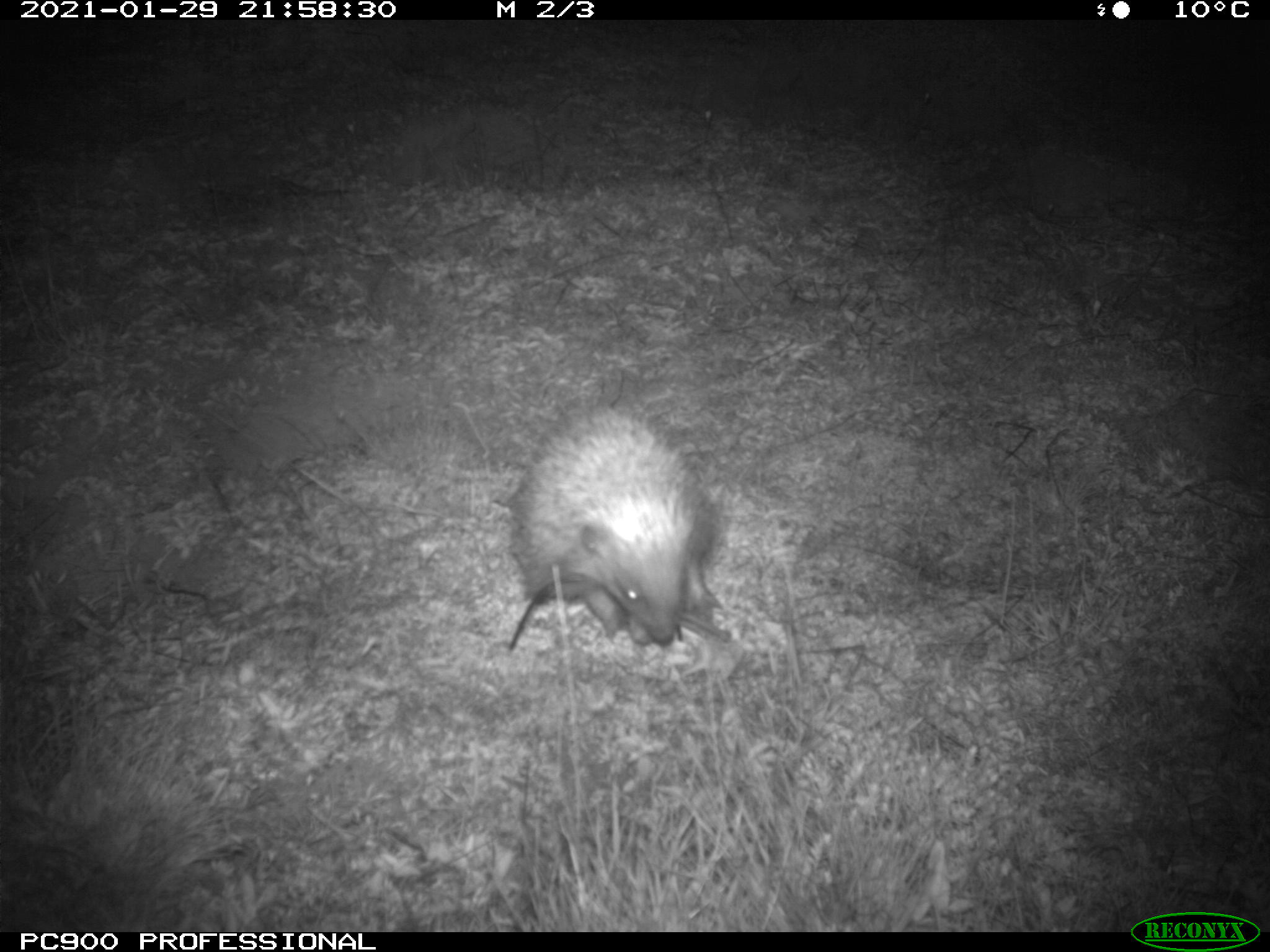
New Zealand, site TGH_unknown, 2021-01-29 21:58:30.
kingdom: Animalia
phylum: Chordata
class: Mammalia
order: Eulipotyphla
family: Erinaceidae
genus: Erinaceus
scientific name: Erinaceus europaeus europaeus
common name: european hedgehog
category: hedgehog